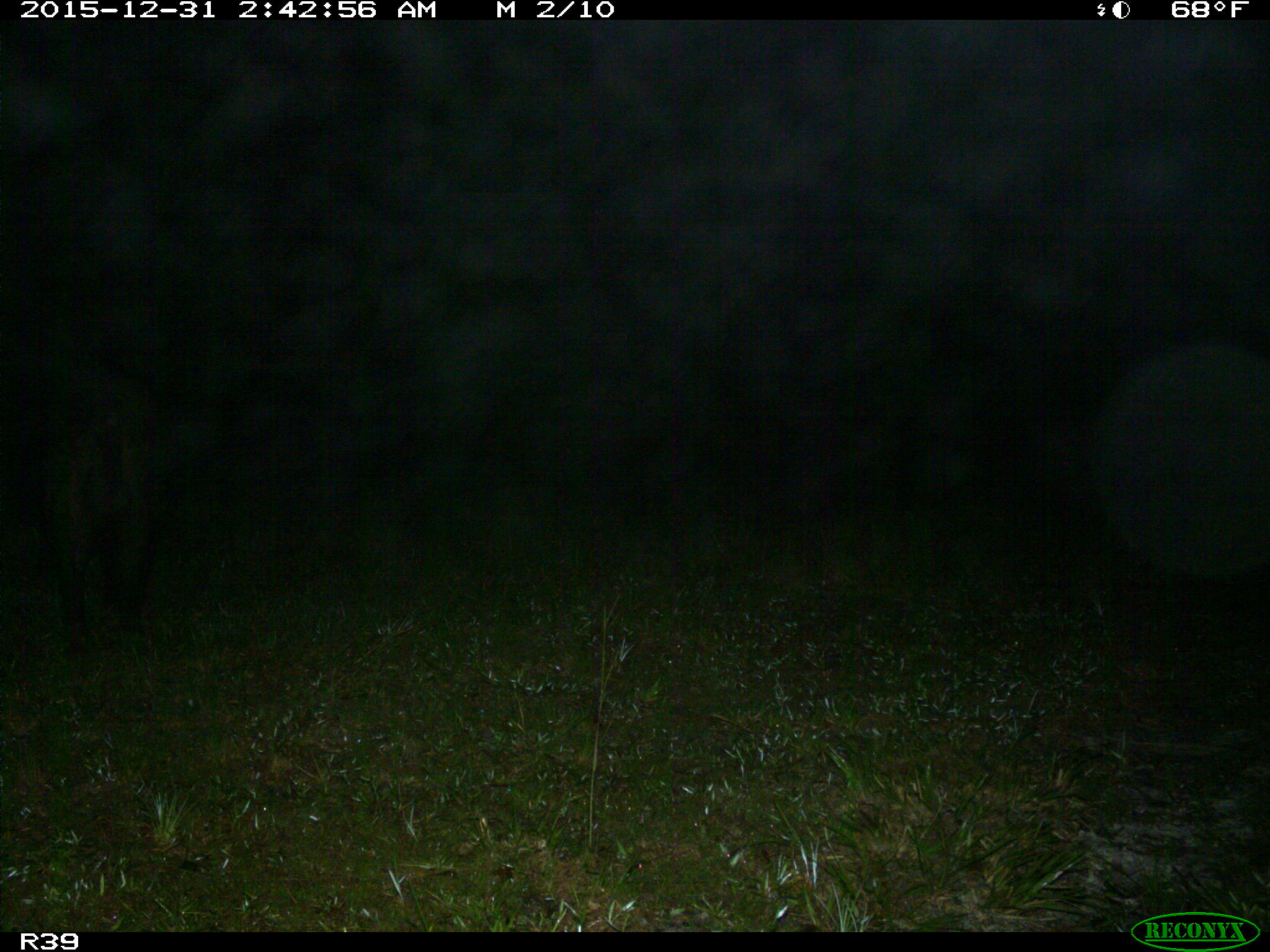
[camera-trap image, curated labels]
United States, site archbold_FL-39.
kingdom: Animalia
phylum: Chordata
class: Mammalia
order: Artiodactyla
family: Suidae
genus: Sus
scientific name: Sus scrofa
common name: wild boar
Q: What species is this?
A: Sus scrofa (wild boar).